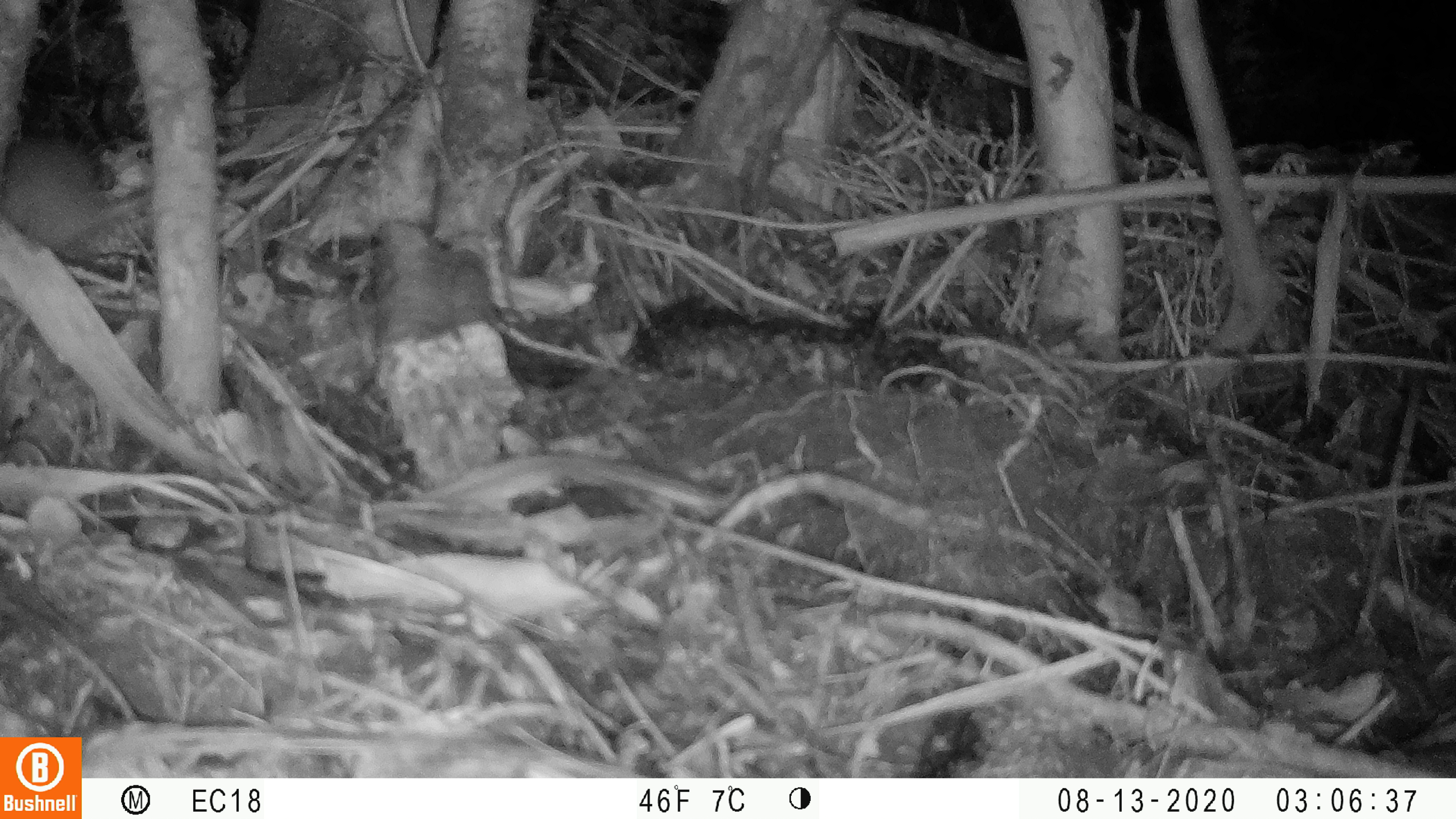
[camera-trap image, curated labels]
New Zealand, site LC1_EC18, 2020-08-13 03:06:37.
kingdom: Animalia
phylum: Chordata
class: Mammalia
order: Rodentia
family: Muridae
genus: Rattus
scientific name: Rattus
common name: rat